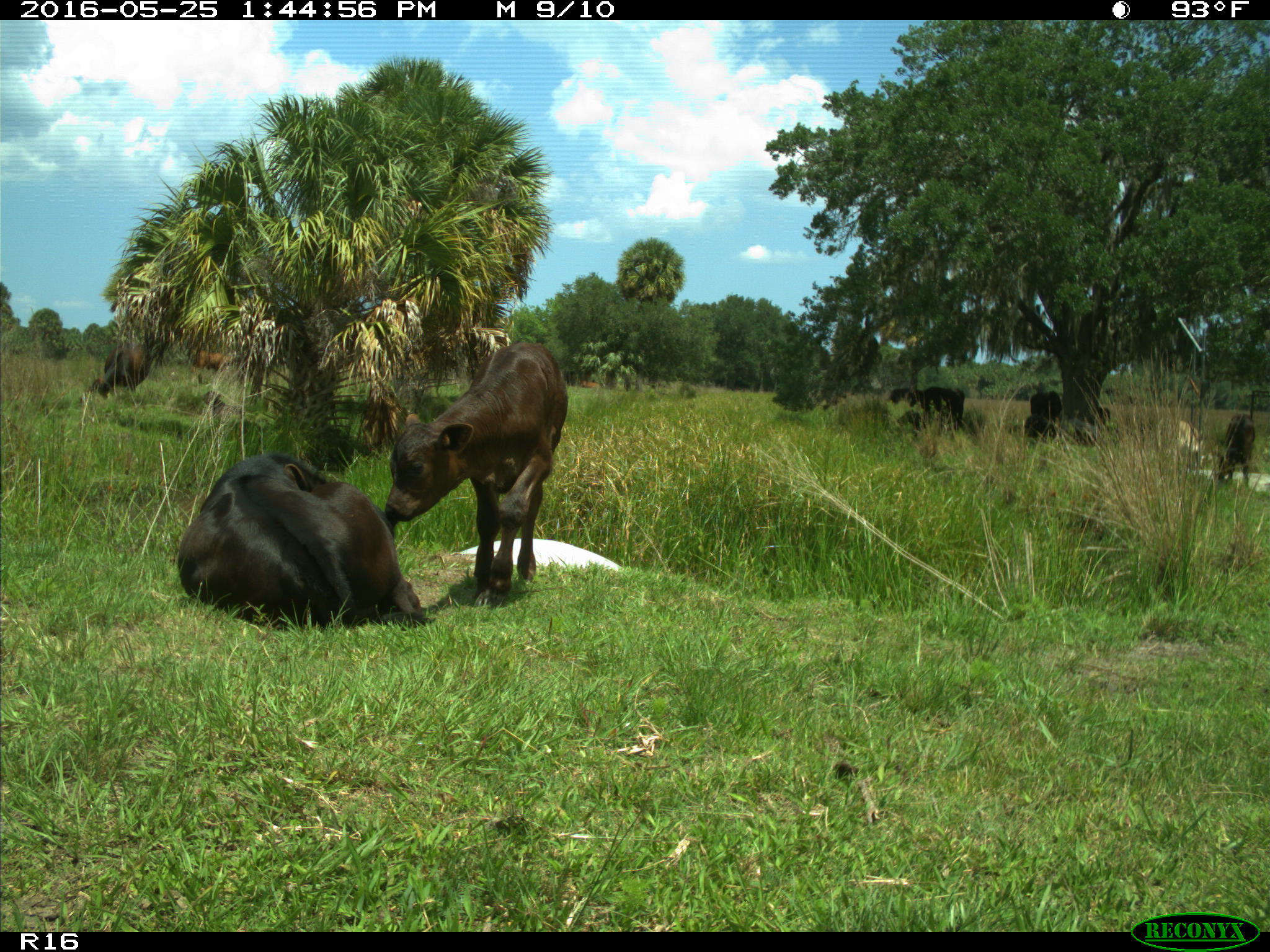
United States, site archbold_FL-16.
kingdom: Animalia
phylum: Chordata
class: Mammalia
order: Artiodactyla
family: Bovidae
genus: Bos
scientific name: Bos taurus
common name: domestic cow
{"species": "Bos taurus (domestic cow)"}